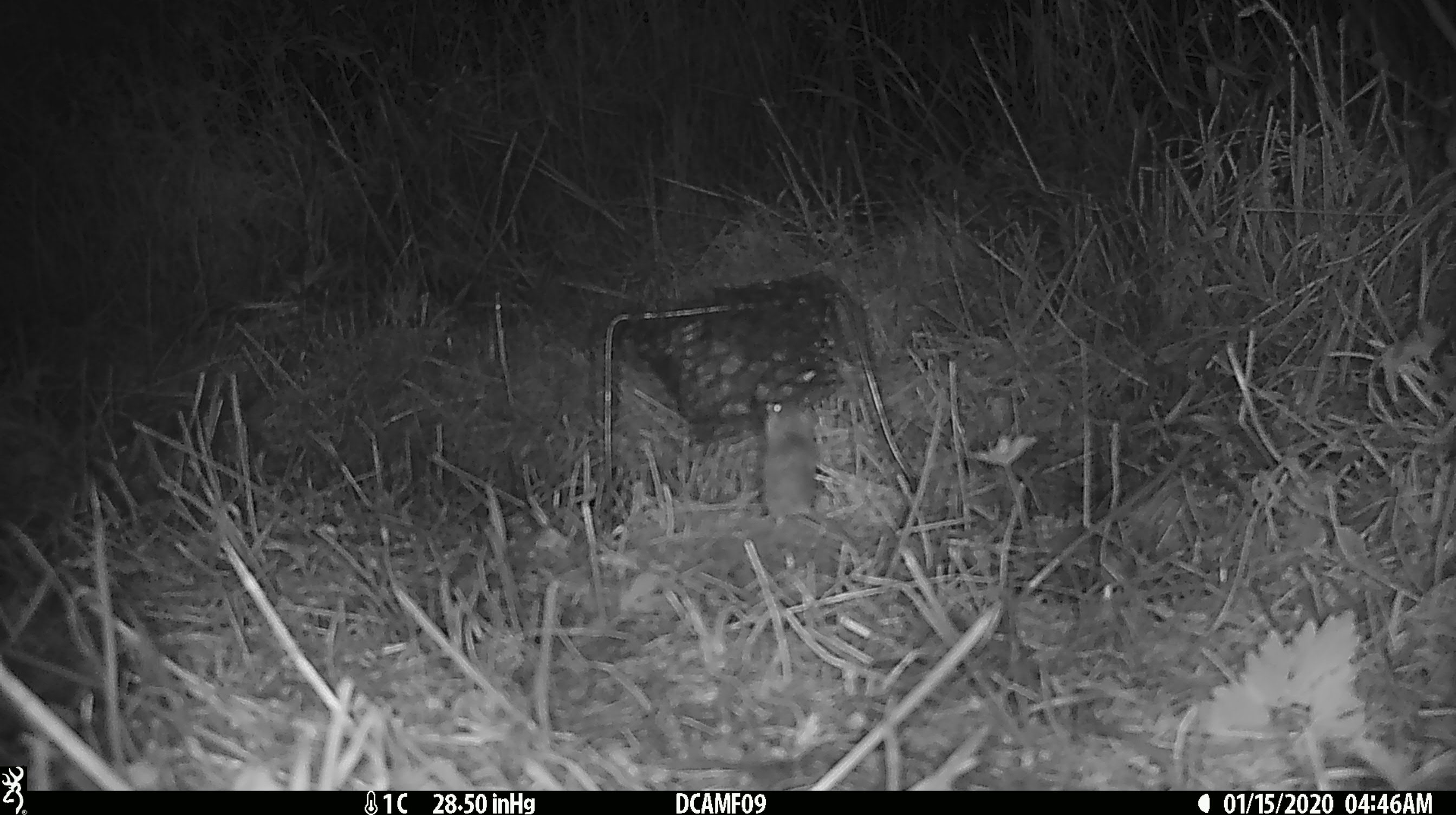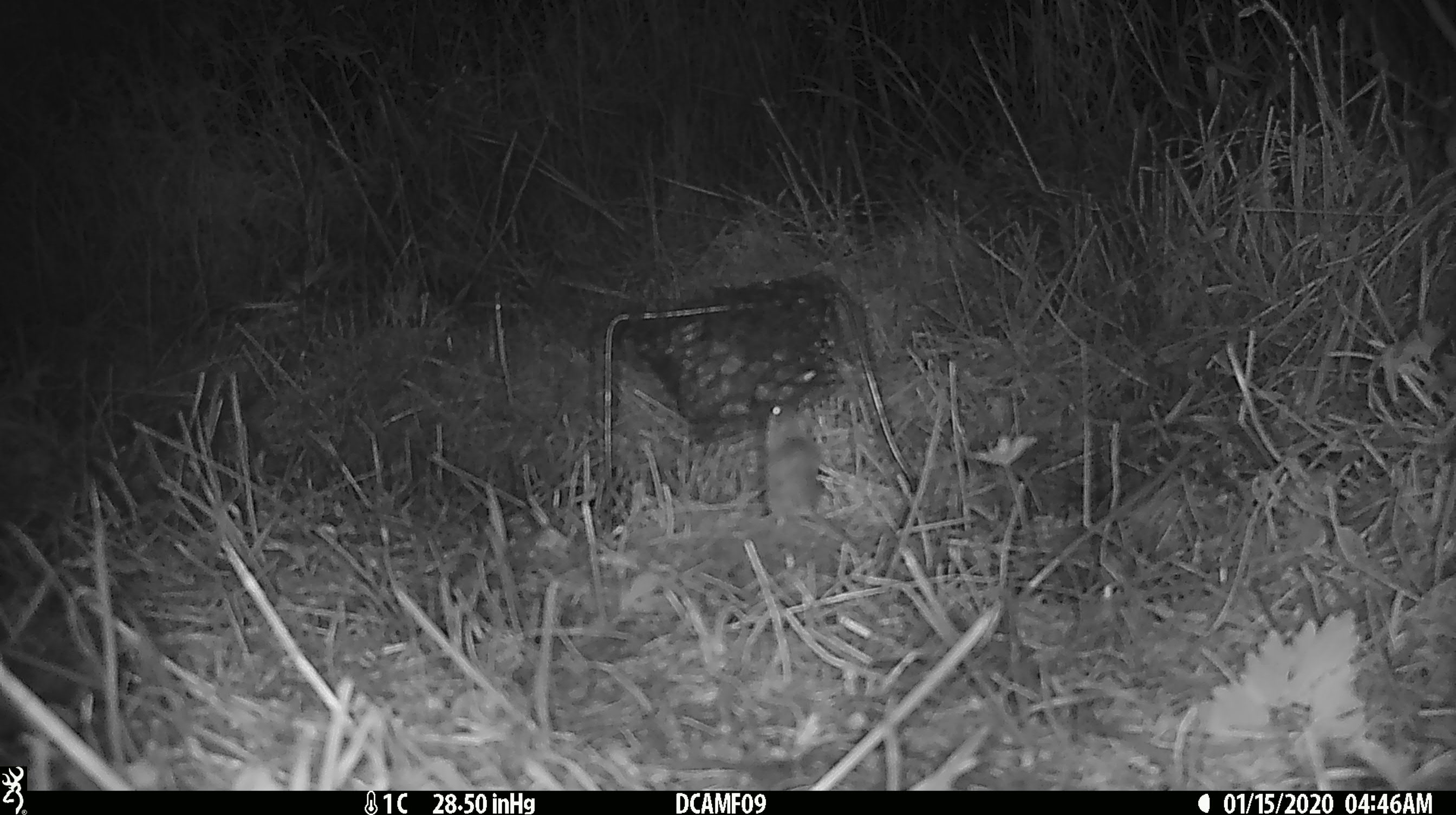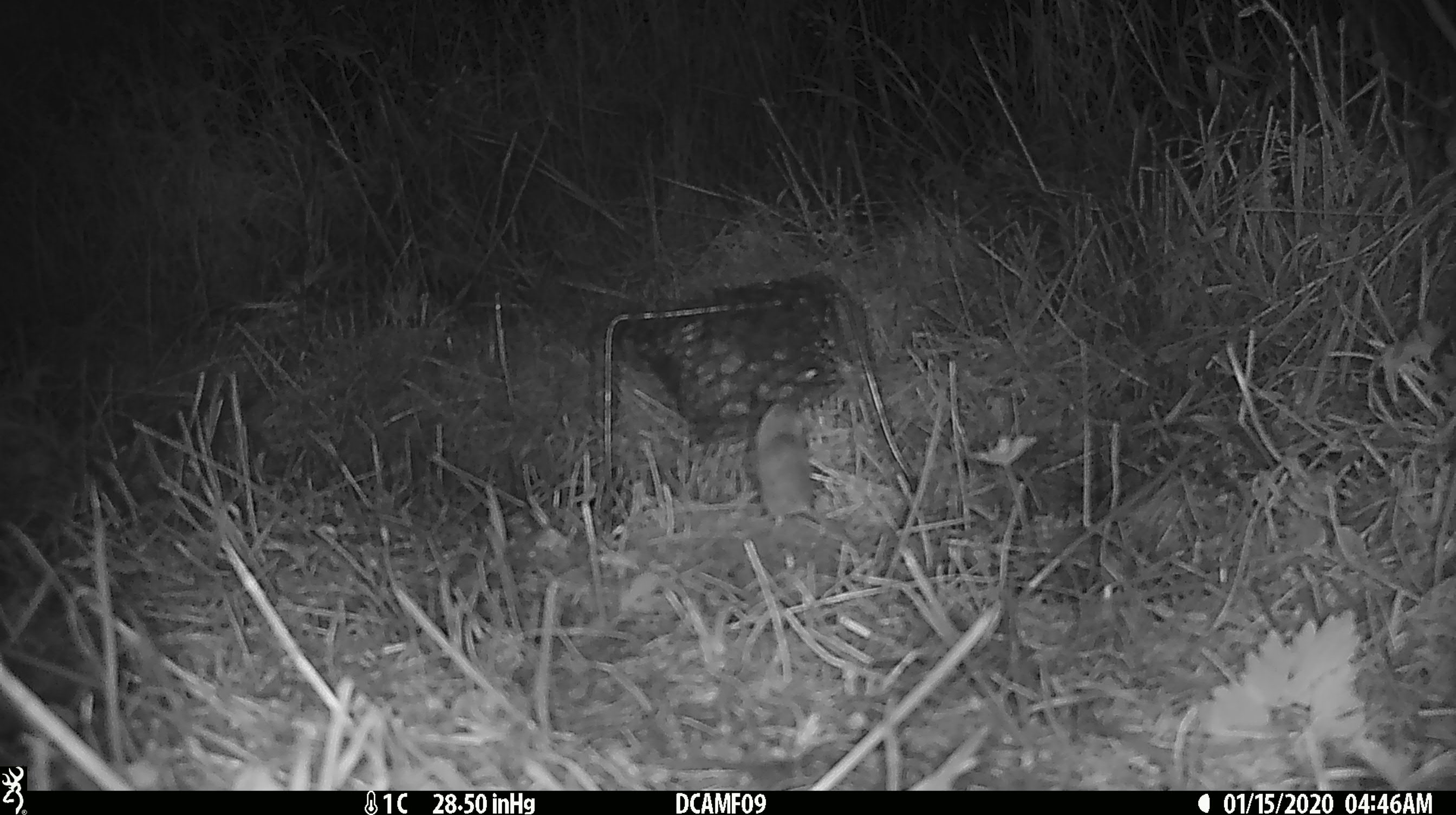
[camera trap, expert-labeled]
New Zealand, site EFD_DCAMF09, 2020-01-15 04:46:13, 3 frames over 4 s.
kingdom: Animalia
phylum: Chordata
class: Mammalia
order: Rodentia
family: Muridae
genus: Mus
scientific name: Mus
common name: mouse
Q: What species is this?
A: Mouse (Mus).